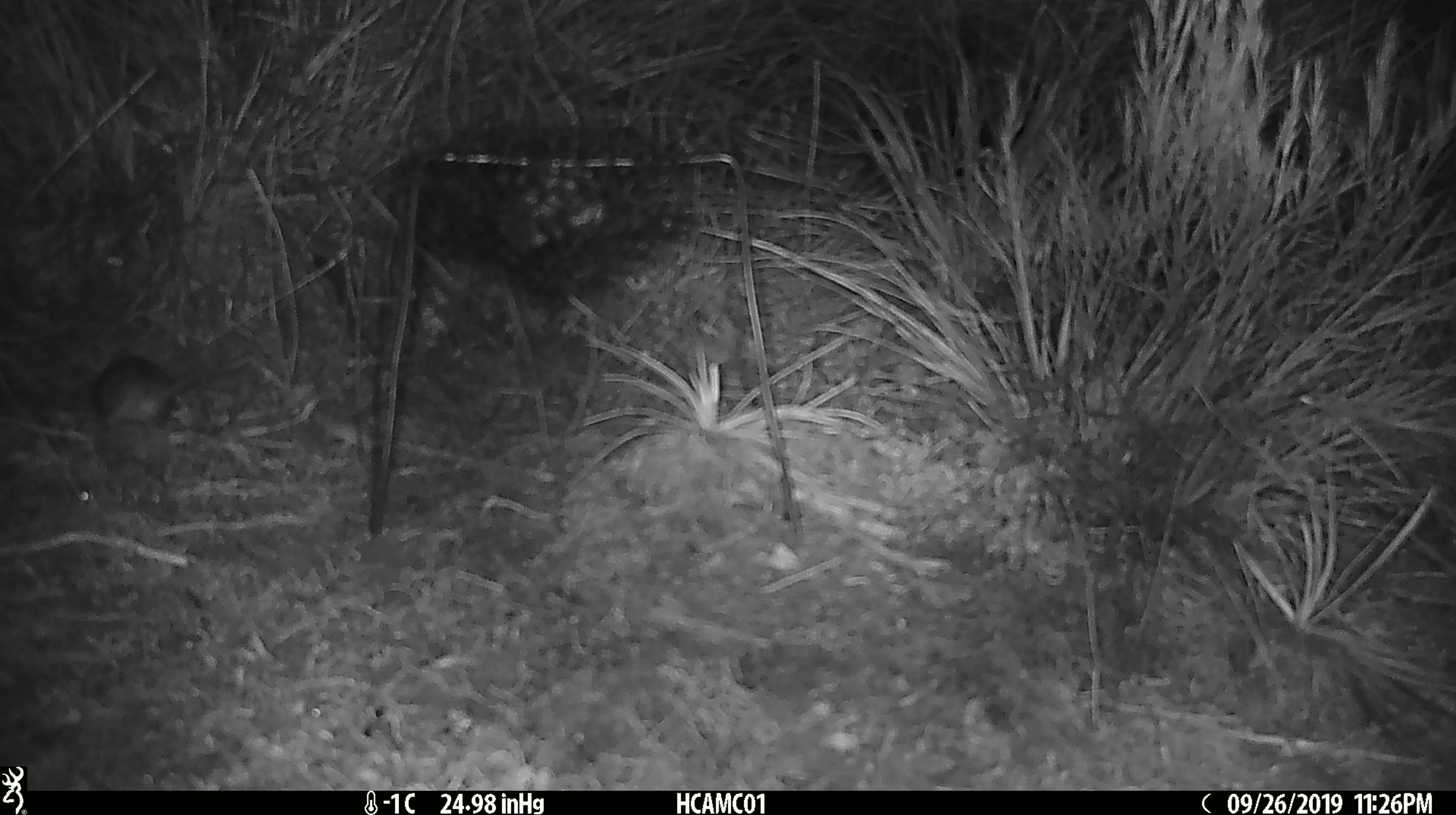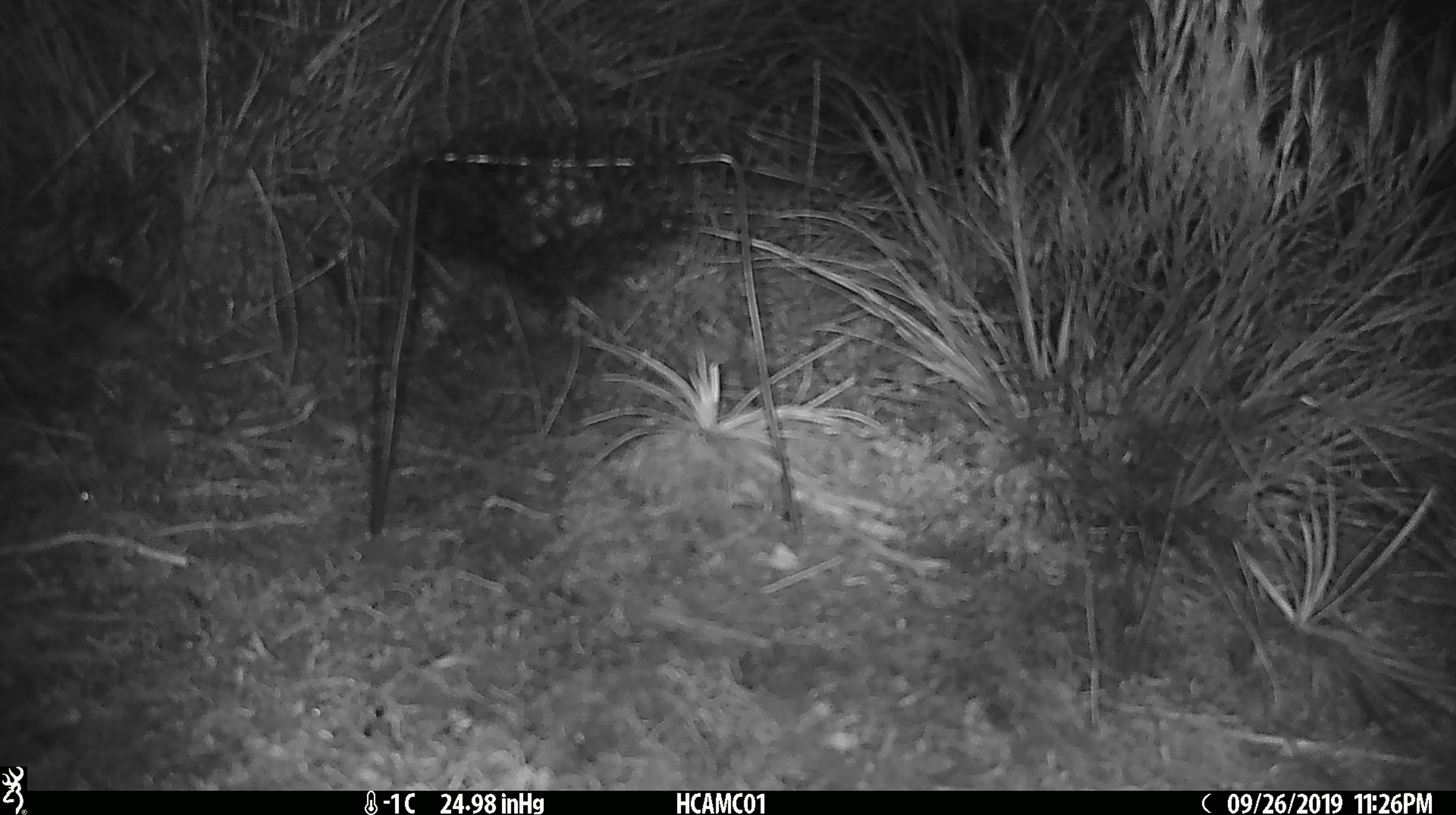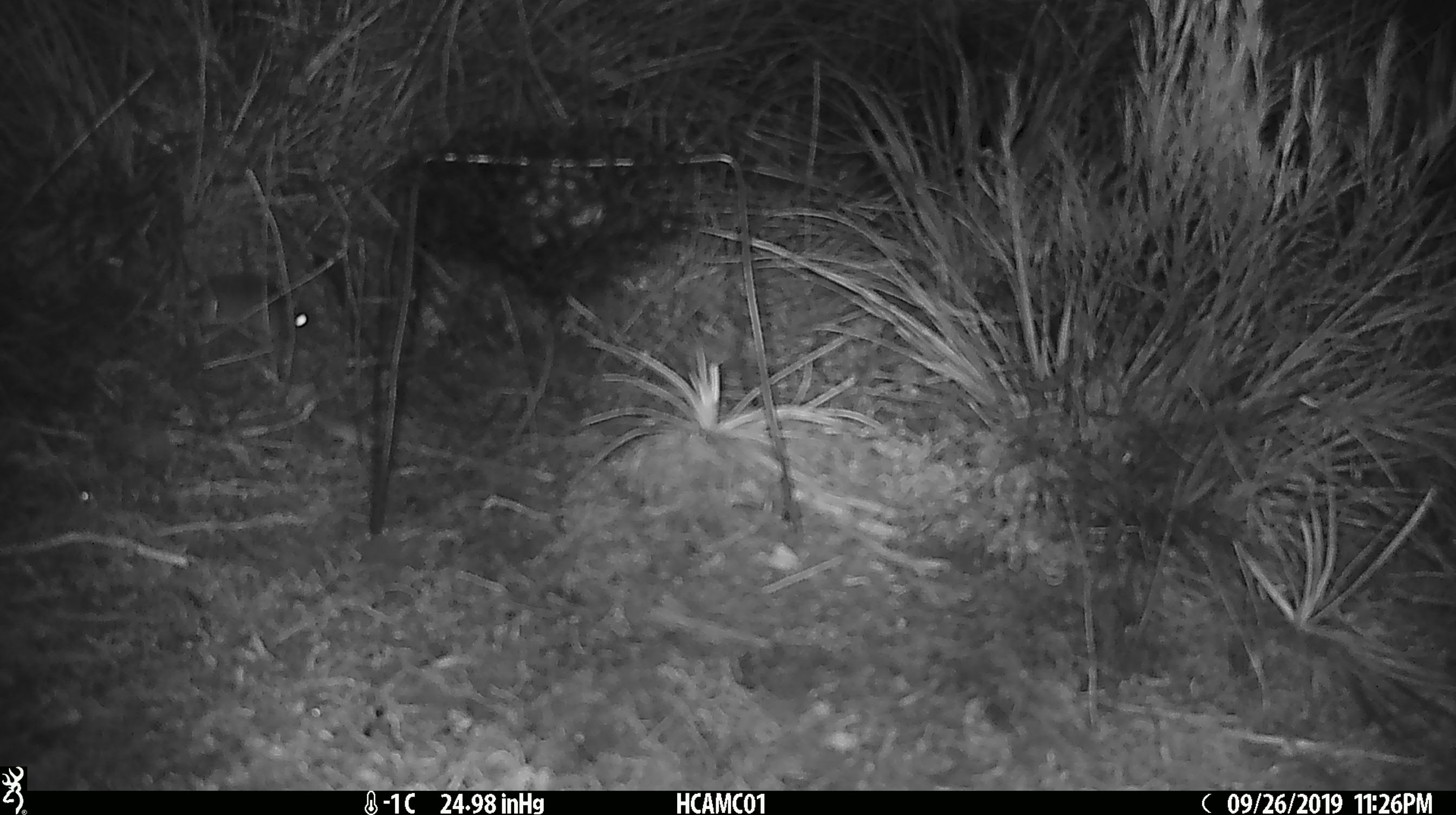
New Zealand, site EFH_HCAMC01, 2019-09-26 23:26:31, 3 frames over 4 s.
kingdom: Animalia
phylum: Chordata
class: Mammalia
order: Rodentia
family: Muridae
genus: Mus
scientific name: Mus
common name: mouse